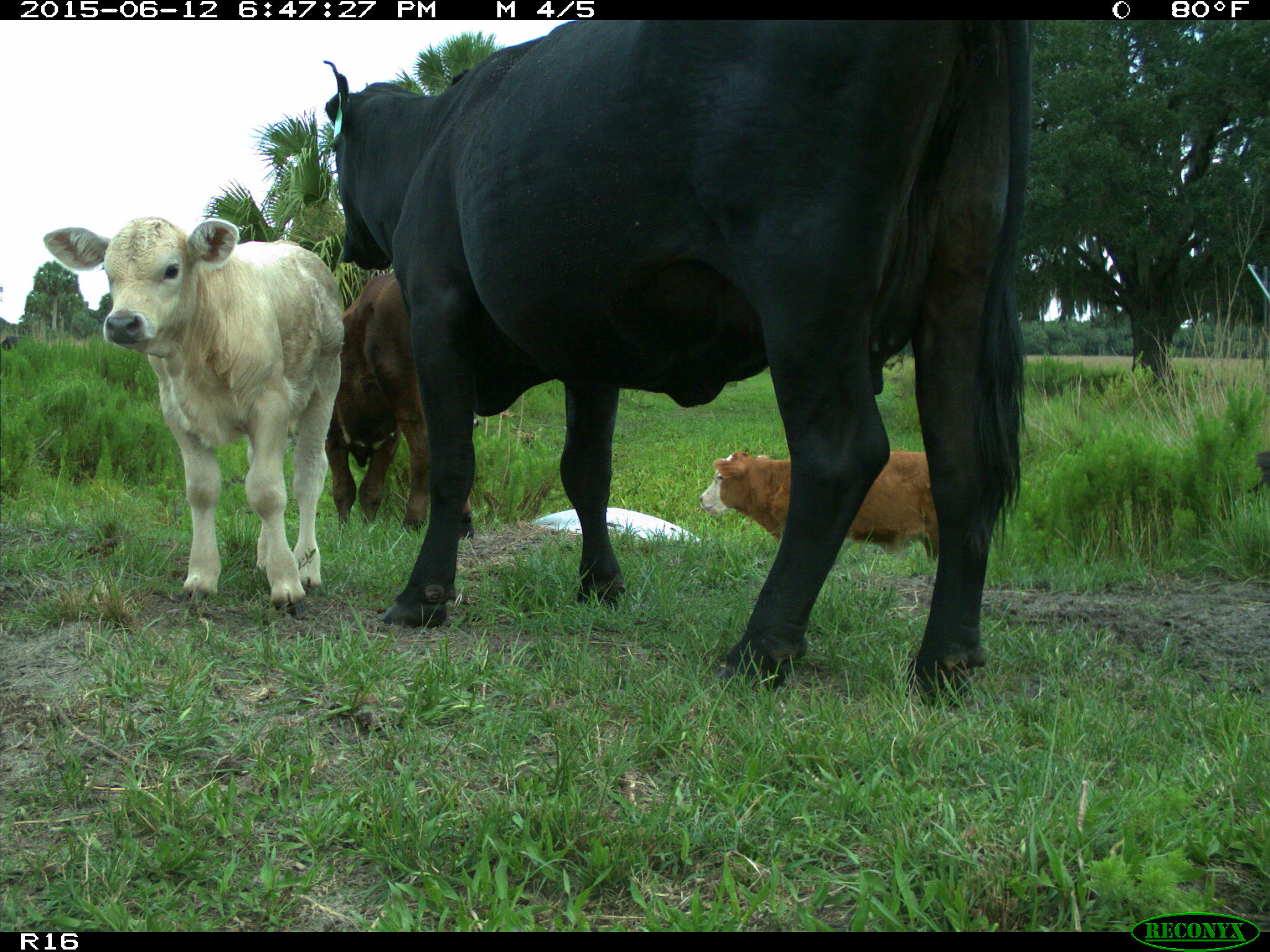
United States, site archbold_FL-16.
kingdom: Animalia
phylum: Chordata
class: Mammalia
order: Artiodactyla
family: Bovidae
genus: Bos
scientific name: Bos taurus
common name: domestic cow